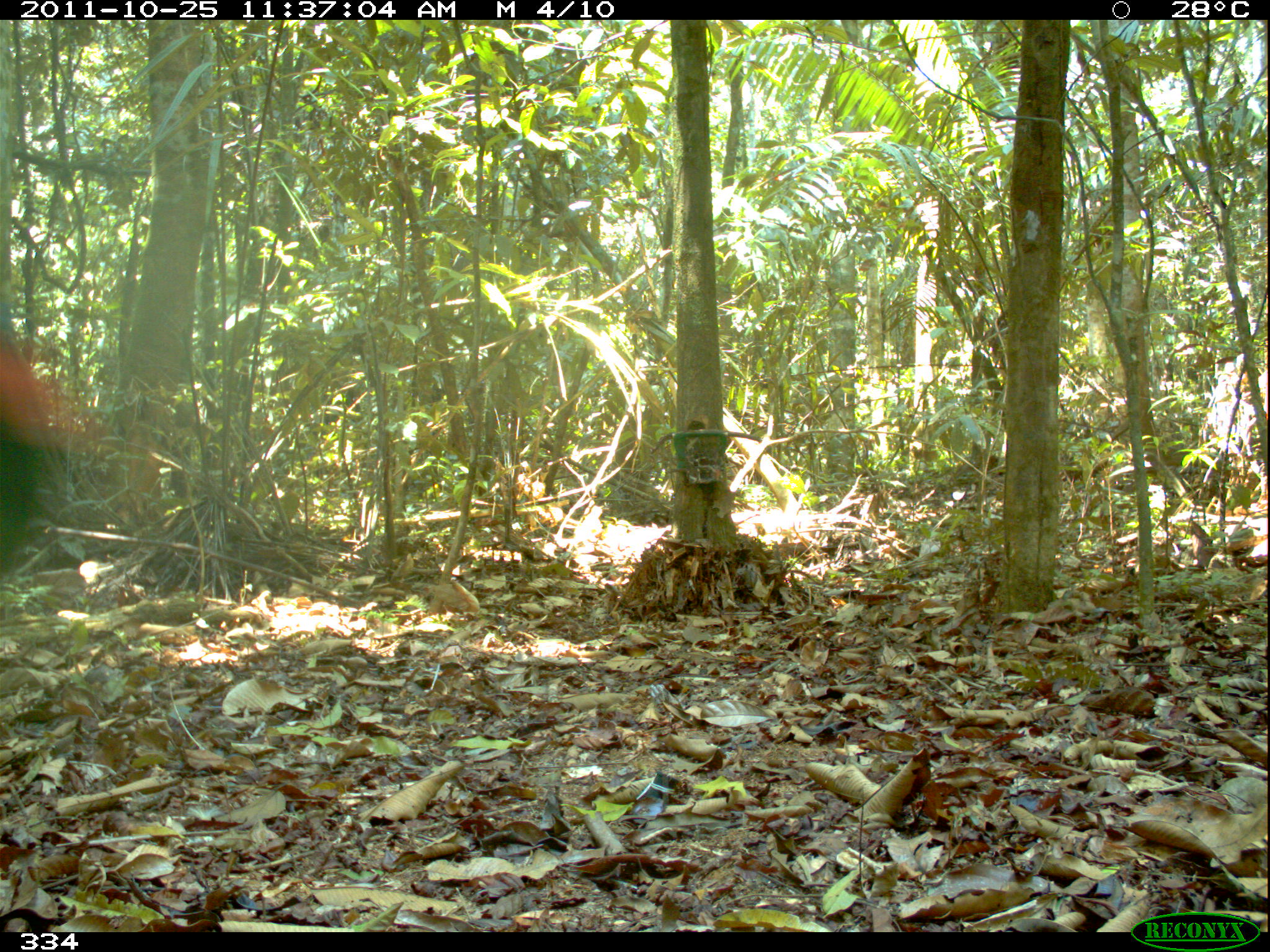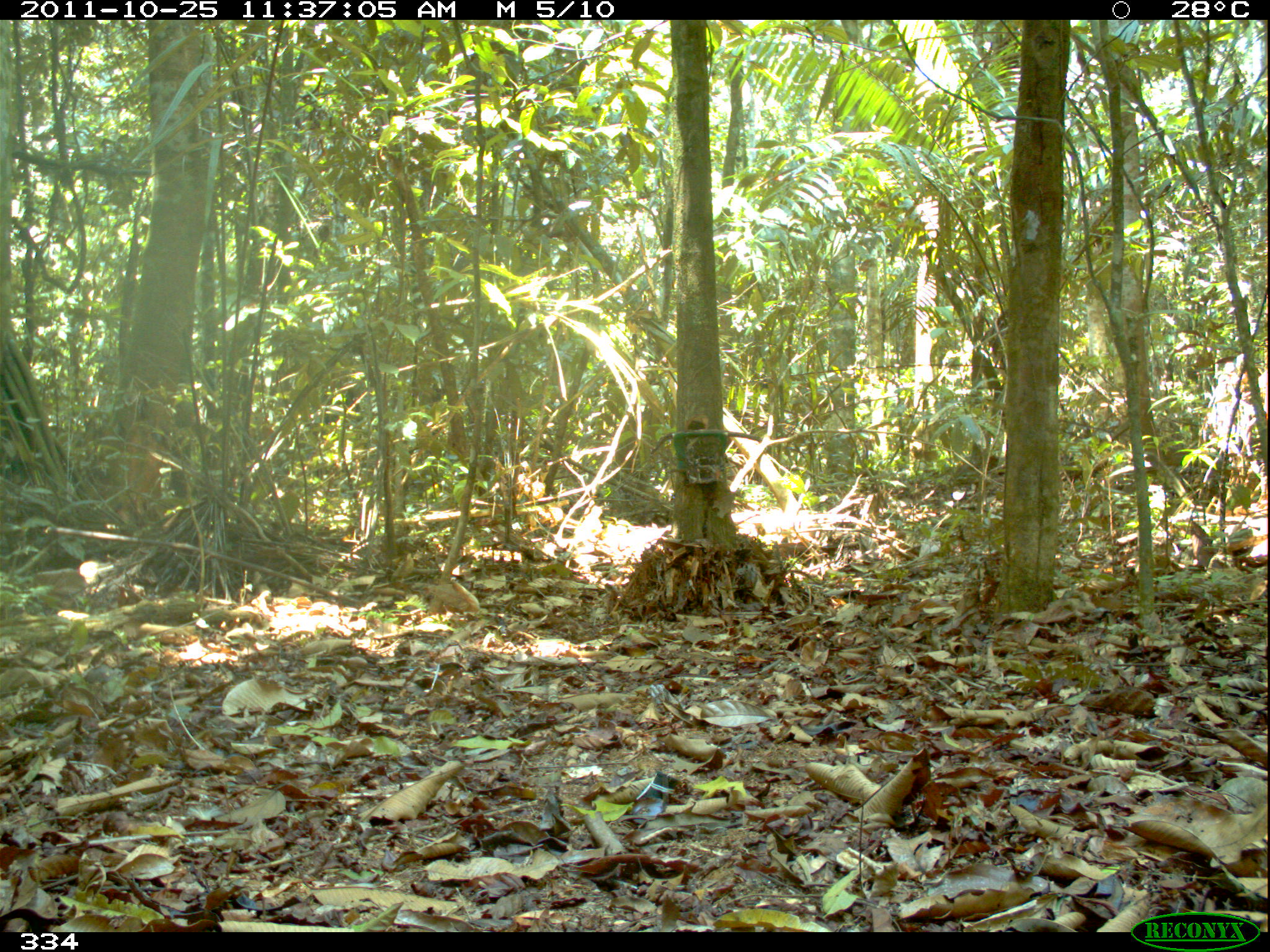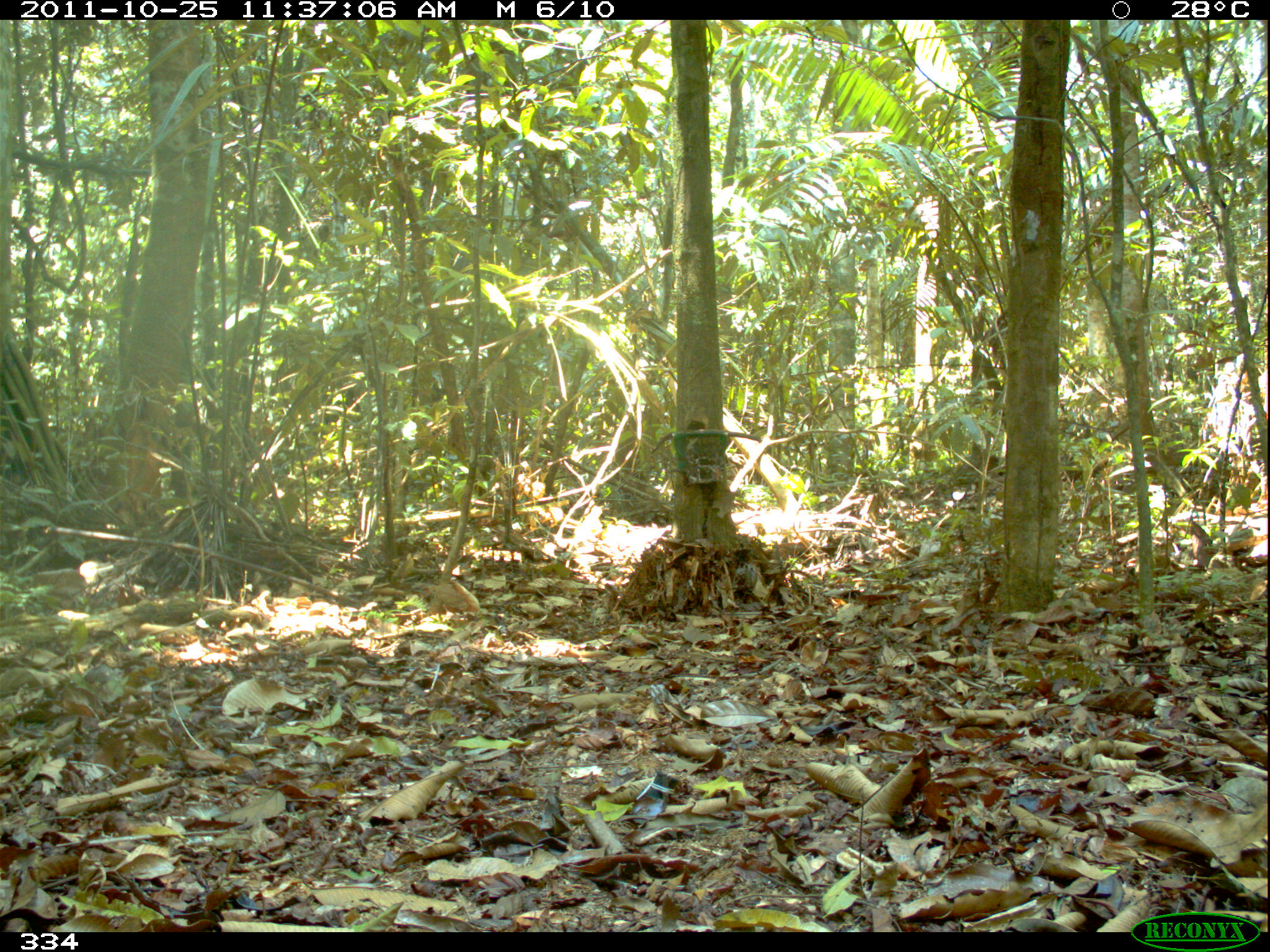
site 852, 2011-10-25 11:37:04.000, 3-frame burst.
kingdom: Animalia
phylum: Chordata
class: Aves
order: Galliformes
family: Cracidae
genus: Mitu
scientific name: Mitu tuberosum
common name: razor-billed curassow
Mitu tuberosum (razor-billed curassow).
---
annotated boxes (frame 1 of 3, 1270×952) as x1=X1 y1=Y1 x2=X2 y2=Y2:
mitu tuberosum: x1=1 y1=301 x2=78 y2=583